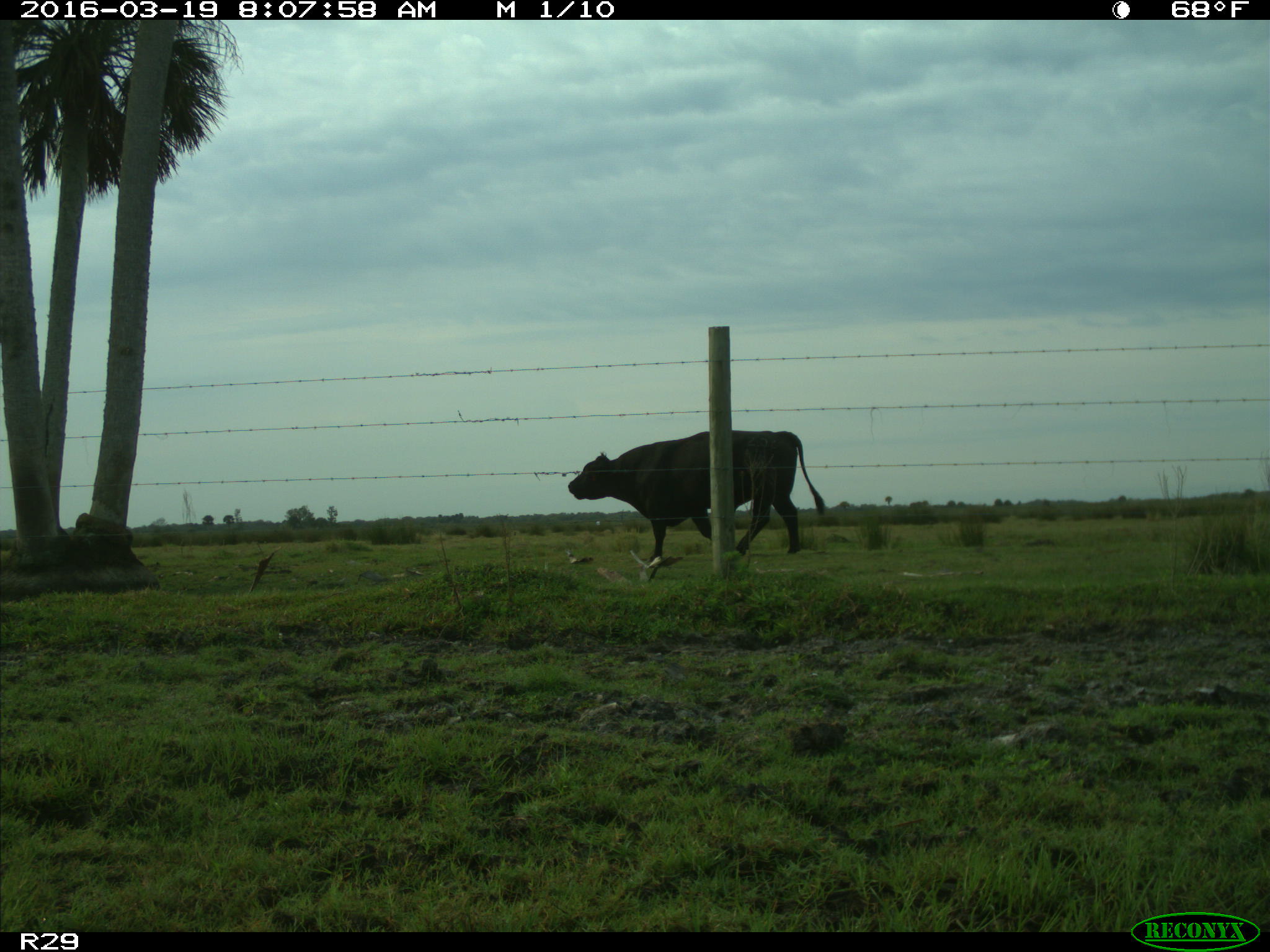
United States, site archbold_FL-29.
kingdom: Animalia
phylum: Chordata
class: Mammalia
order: Artiodactyla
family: Bovidae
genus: Bos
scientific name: Bos taurus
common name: domestic cow